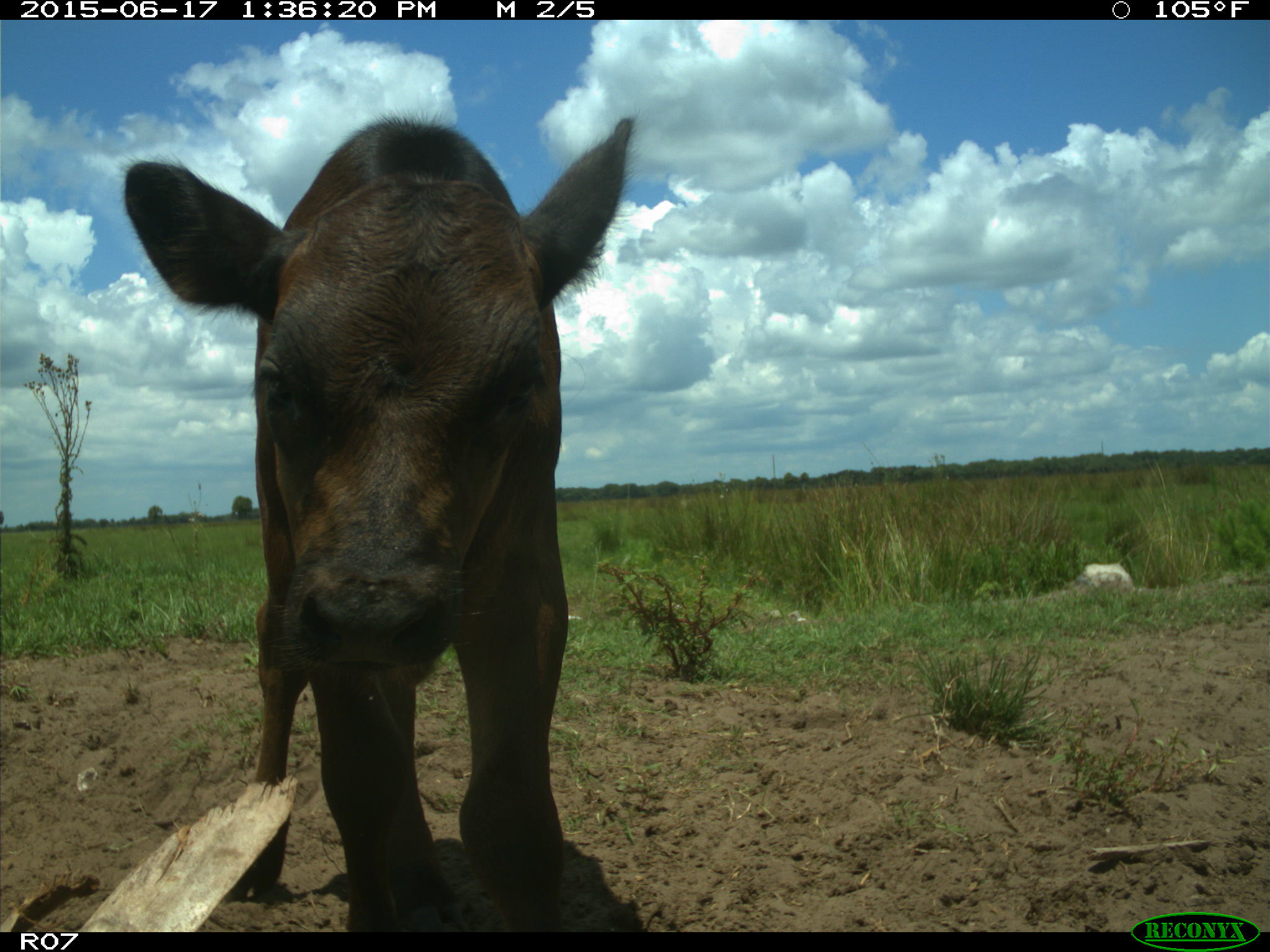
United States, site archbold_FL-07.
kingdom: Animalia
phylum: Chordata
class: Mammalia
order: Artiodactyla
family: Bovidae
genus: Bos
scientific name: Bos taurus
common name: domestic cow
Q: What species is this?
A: Bos taurus (domestic cow).